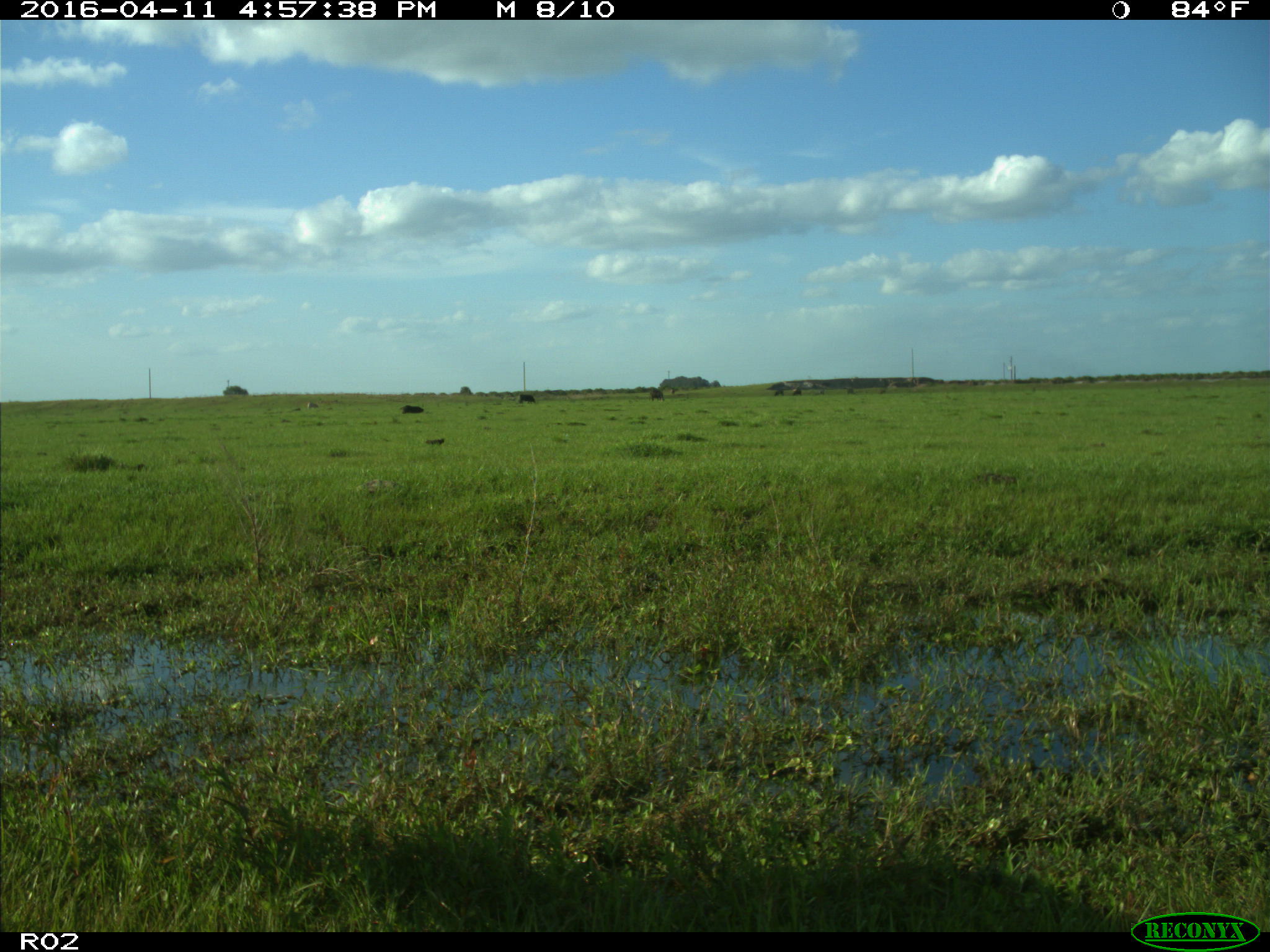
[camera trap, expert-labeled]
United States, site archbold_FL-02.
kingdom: Animalia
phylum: Chordata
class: Mammalia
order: Artiodactyla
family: Bovidae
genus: Bos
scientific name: Bos taurus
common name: domestic cow